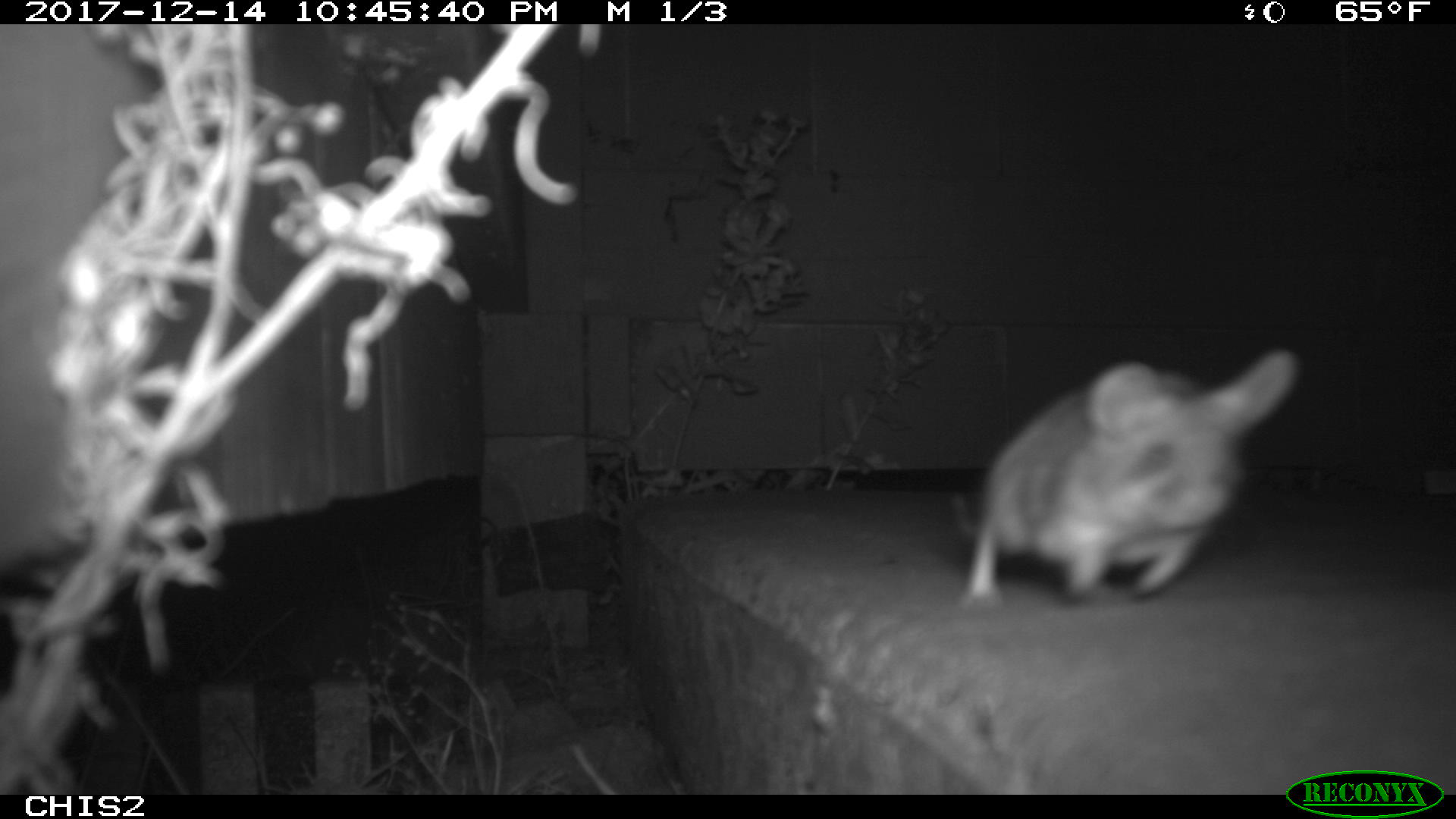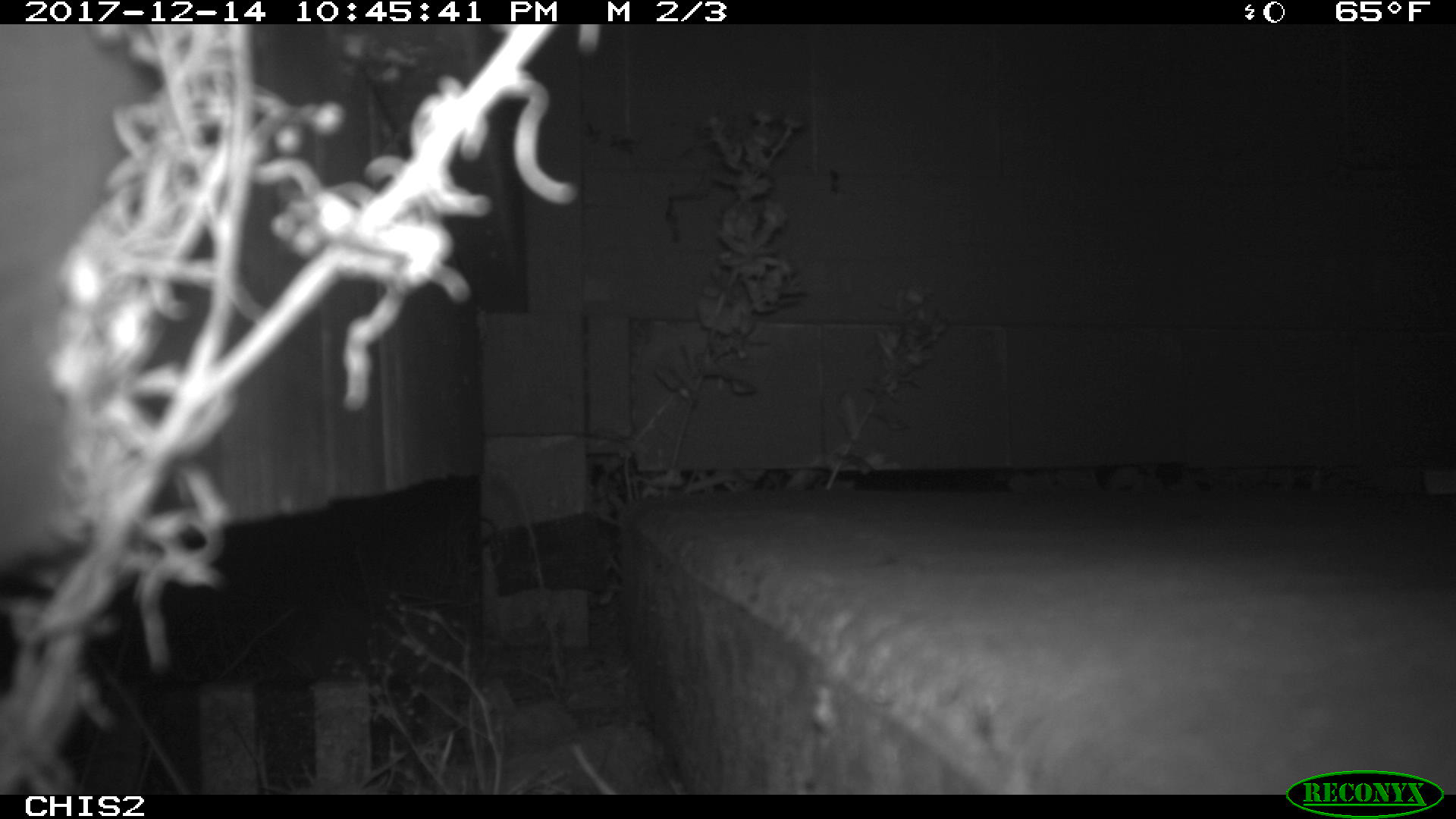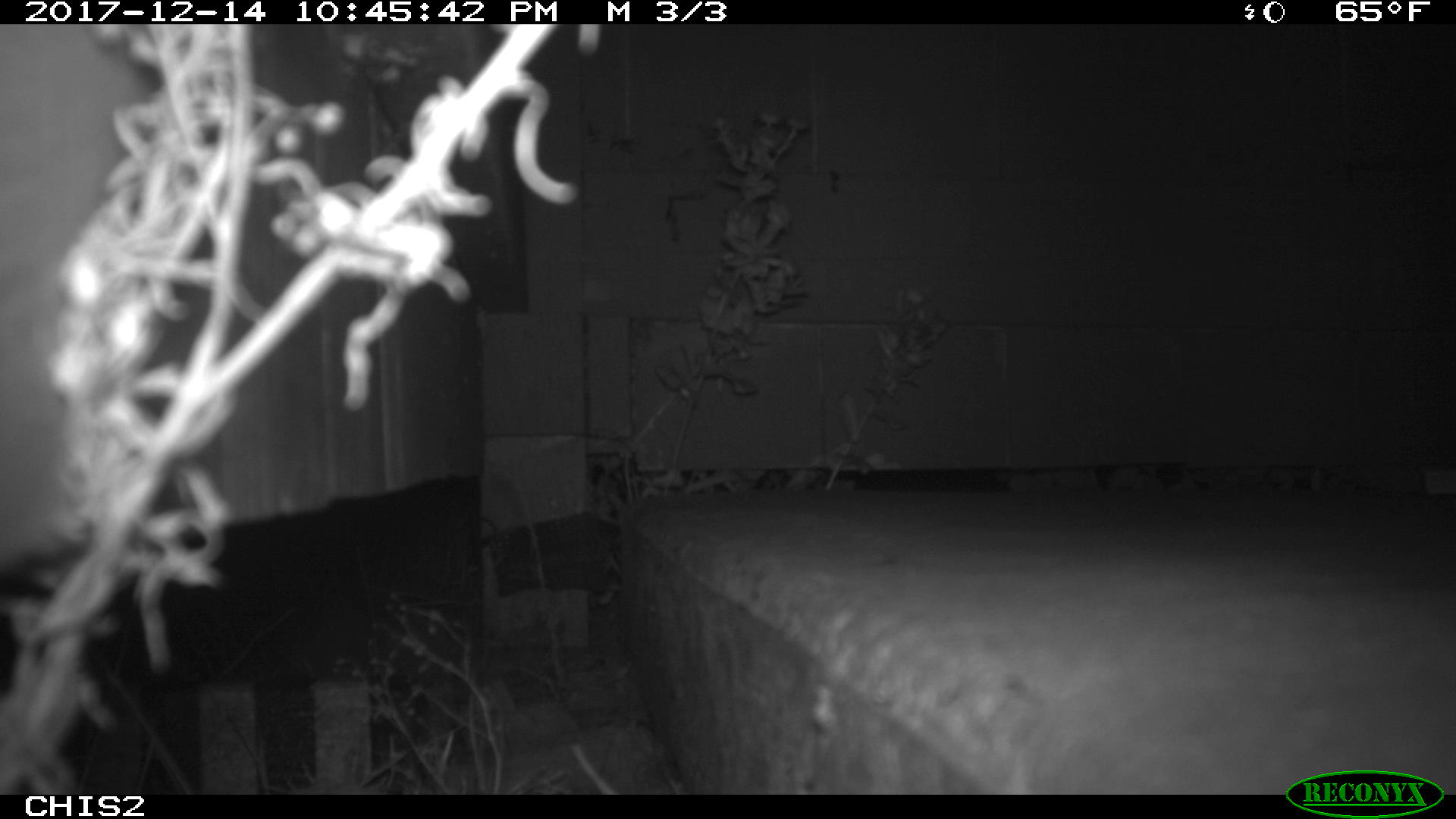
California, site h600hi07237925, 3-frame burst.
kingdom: Animalia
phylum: Chordata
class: Mammalia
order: Rodentia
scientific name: Rodentia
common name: rodent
Rodent (Rodentia).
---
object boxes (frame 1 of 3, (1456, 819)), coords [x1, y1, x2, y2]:
rodent: [959, 347, 1300, 610]